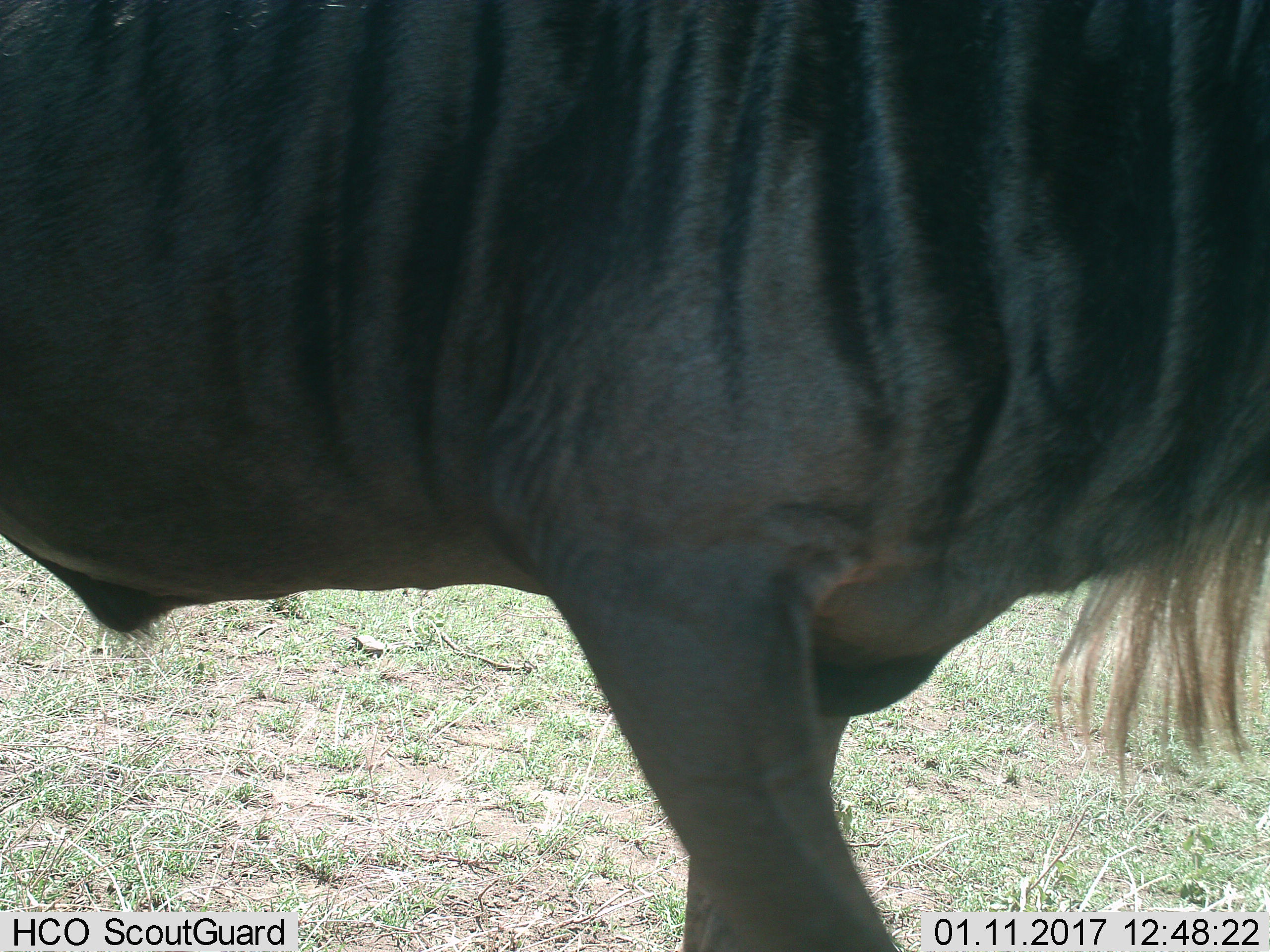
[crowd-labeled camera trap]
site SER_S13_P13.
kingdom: Animalia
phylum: Chordata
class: Mammalia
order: Artiodactyla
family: Bovidae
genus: Connochaetes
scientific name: Connochaetes taurinus taurinus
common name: blue wildebeest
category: wildebeestblue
Wildebeestblue (blue wildebeest) (Connochaetes taurinus taurinus), count 1. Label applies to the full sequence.